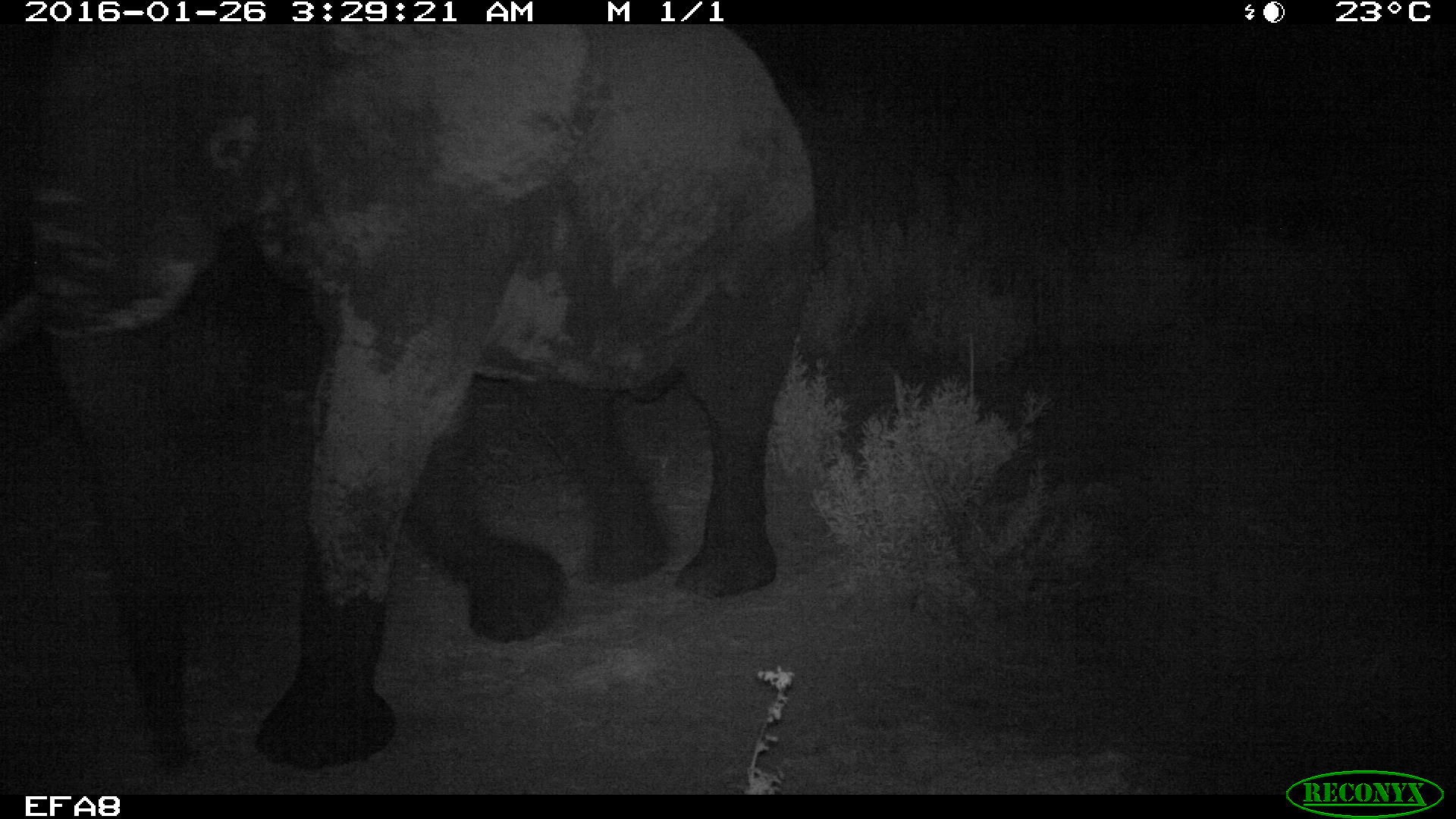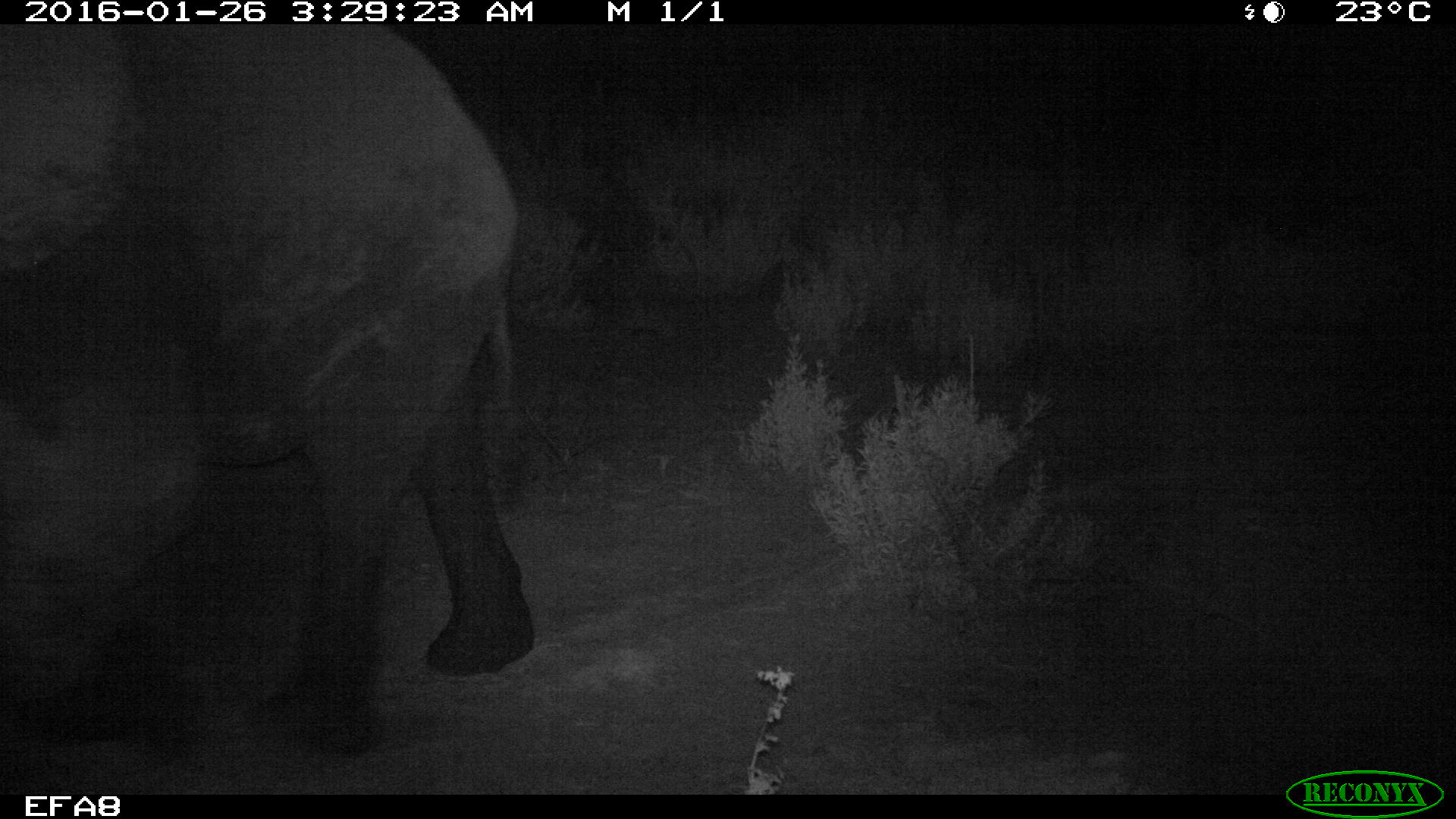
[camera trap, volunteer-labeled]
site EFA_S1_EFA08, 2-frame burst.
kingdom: Animalia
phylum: Chordata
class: Mammalia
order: Proboscidea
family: Elephantidae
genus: Loxodonta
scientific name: Loxodonta africana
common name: african bush elephant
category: elephant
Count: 1.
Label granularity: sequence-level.